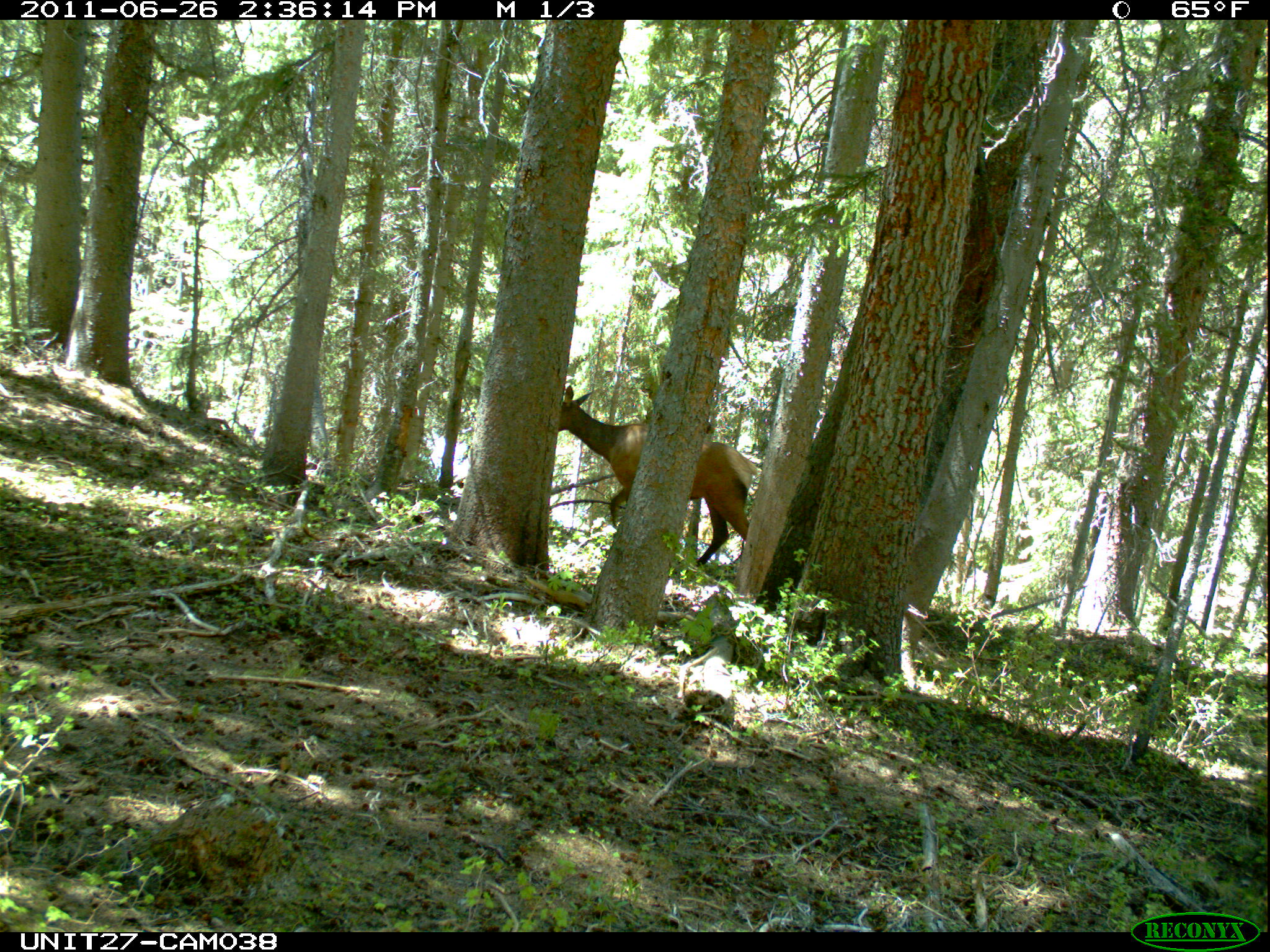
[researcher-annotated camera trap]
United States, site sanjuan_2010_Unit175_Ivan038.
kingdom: Animalia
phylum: Chordata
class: Mammalia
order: Artiodactyla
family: Cervidae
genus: Cervus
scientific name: Cervus elaphus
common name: red deer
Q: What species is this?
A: Cervus elaphus (red deer).